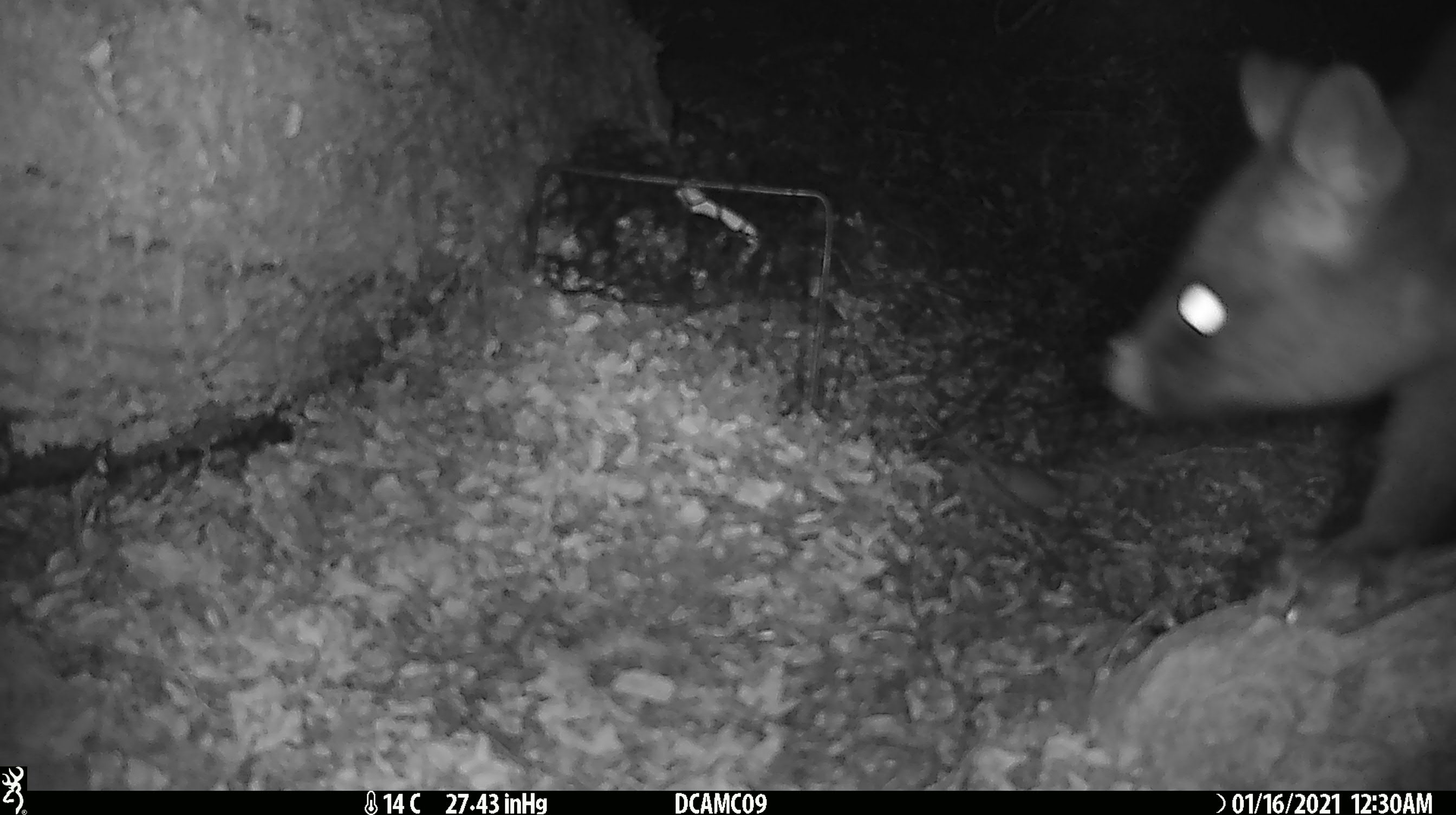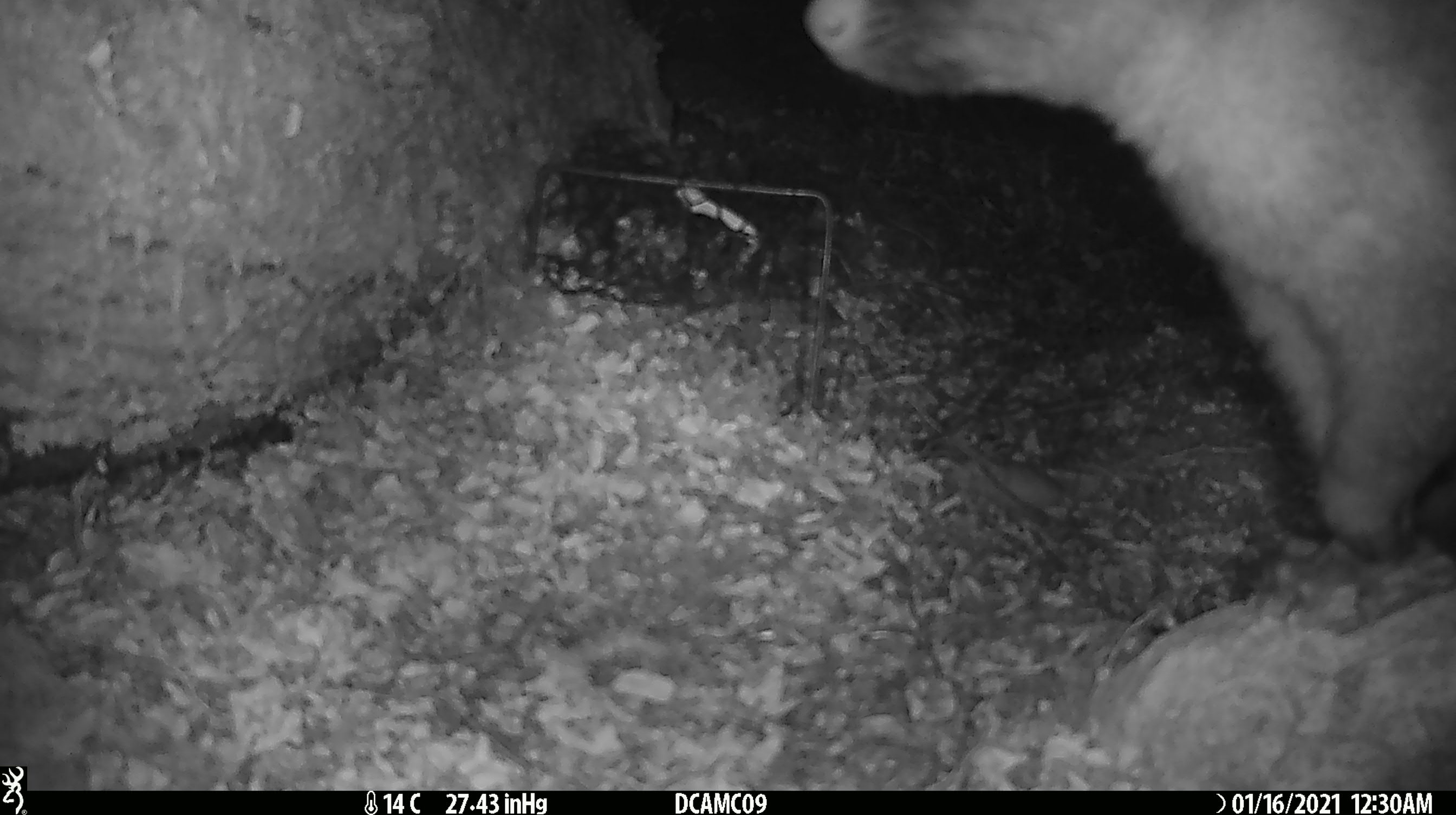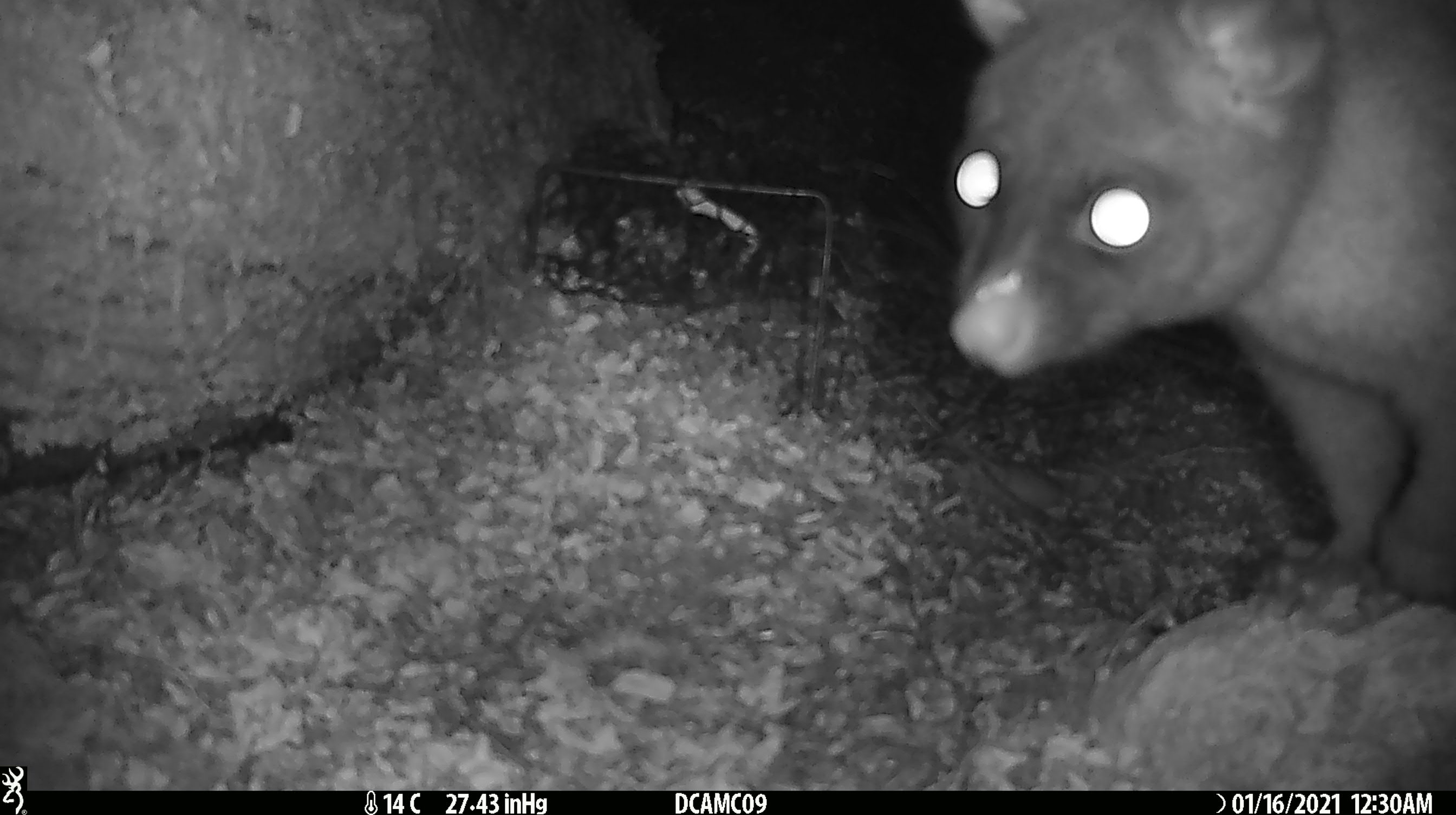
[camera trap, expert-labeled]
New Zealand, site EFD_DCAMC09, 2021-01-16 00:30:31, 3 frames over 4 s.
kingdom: Animalia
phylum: Chordata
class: Mammalia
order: Diprotodontia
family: Phalangeridae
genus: Trichosurus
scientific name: Trichosurus vulpecula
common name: common brushtail possum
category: possum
Possum (common brushtail possum) (Trichosurus vulpecula).